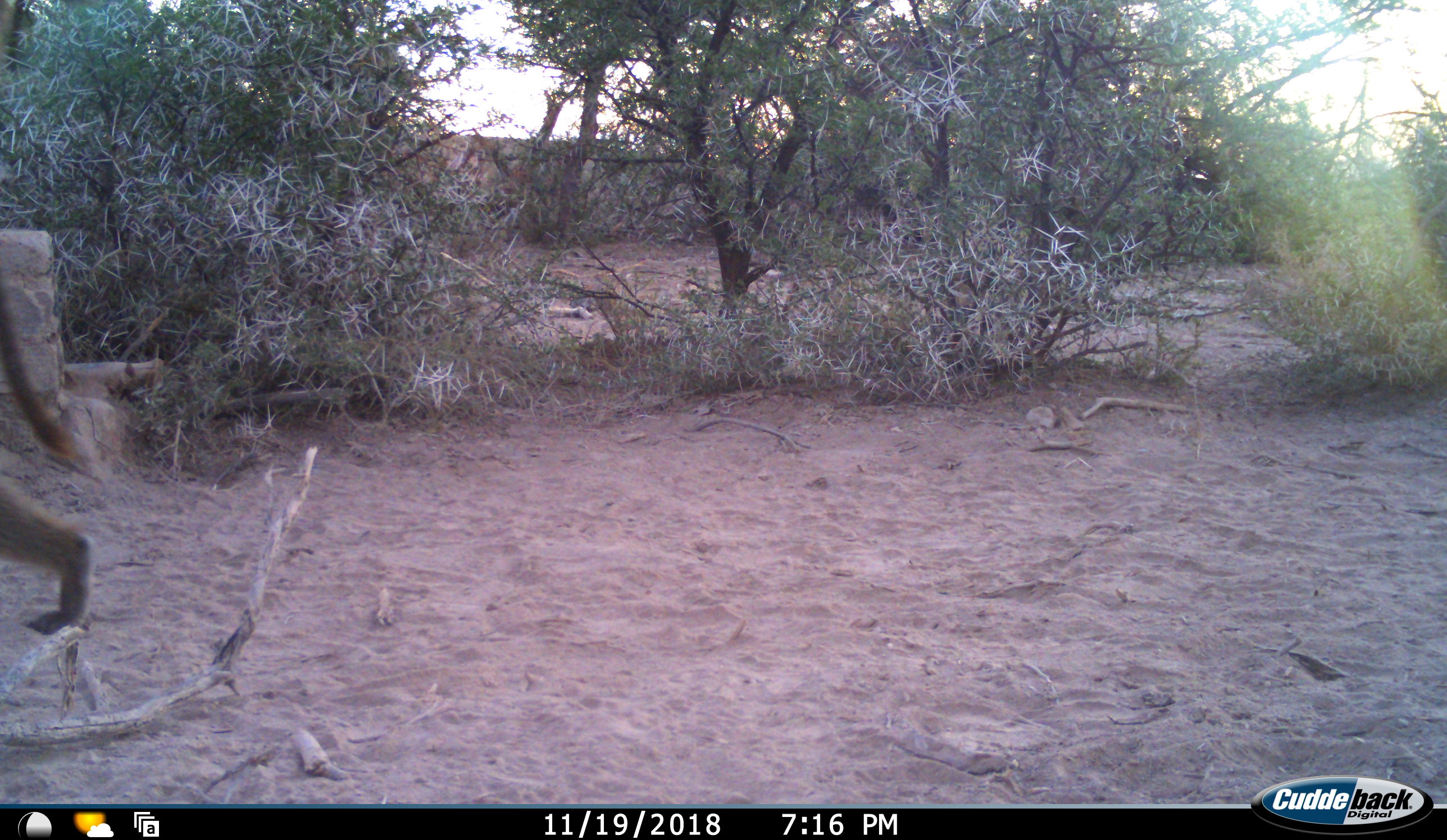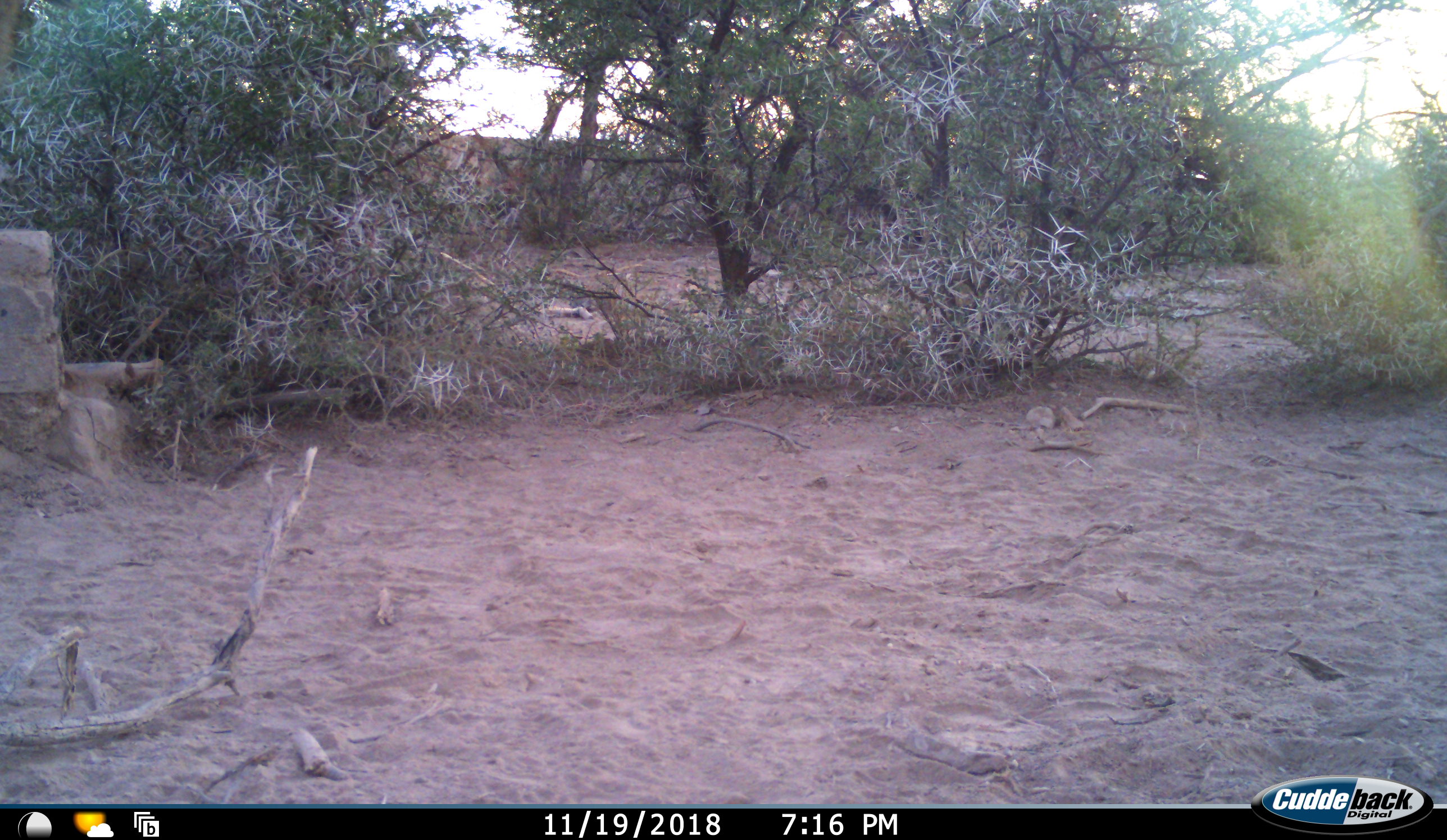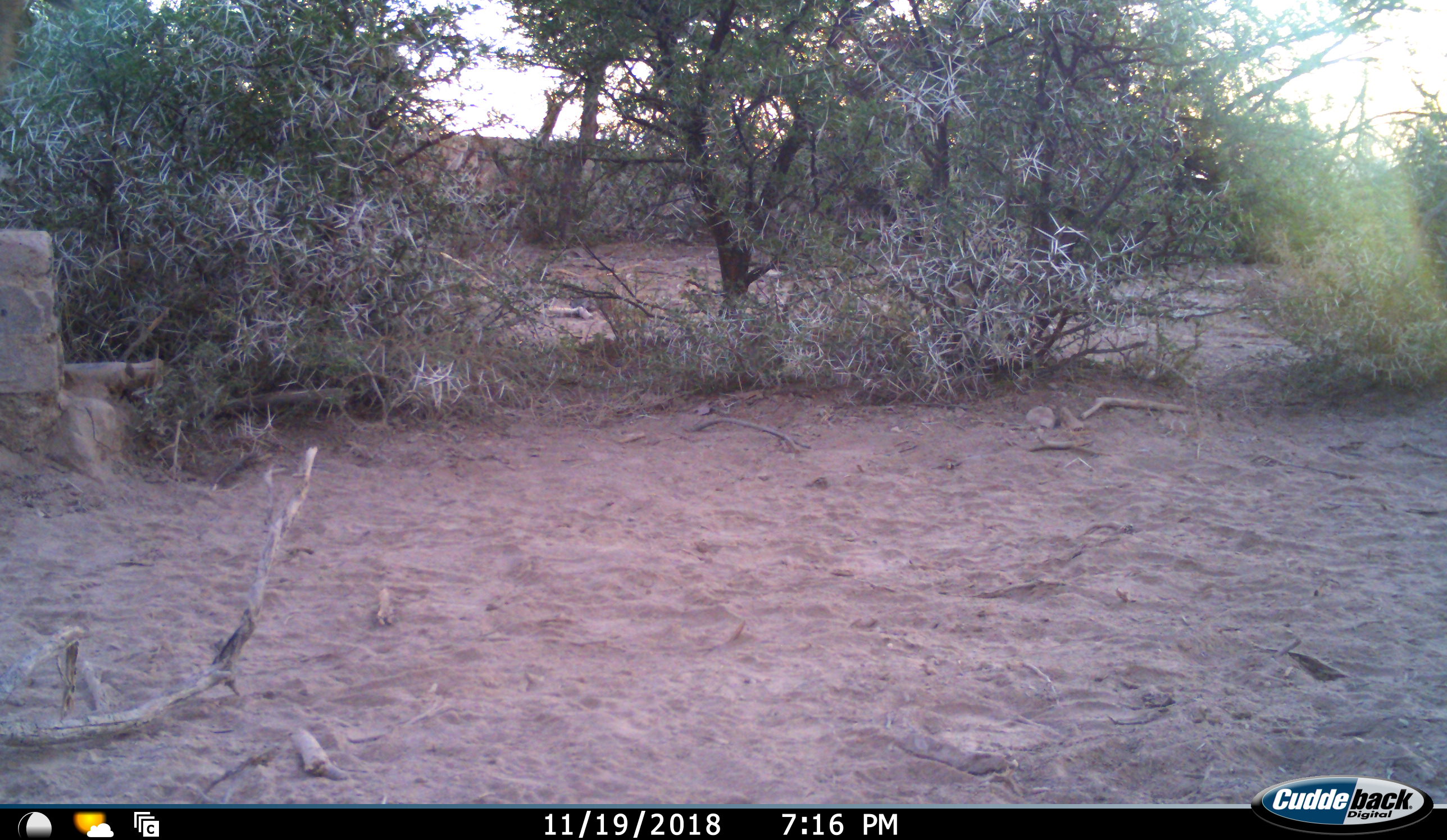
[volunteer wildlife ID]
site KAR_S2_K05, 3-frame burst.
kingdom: Animalia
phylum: Chordata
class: Mammalia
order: Primates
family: Cercopithecidae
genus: Papio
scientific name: Papio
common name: baboon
Baboon (Papio), count 1. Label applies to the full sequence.